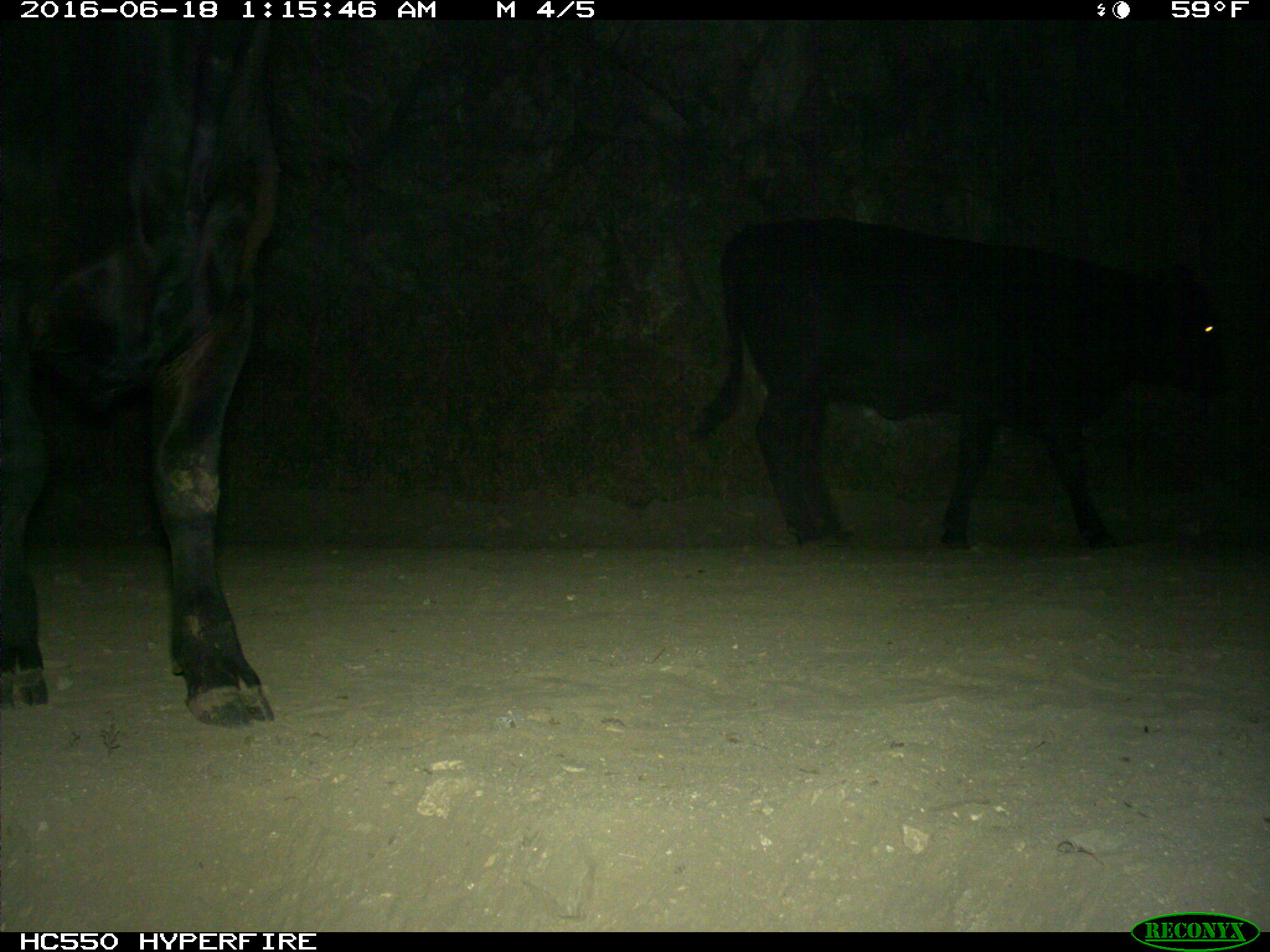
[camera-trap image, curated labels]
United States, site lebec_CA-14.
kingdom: Animalia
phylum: Chordata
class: Mammalia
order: Artiodactyla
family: Bovidae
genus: Bos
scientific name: Bos taurus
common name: domestic cow